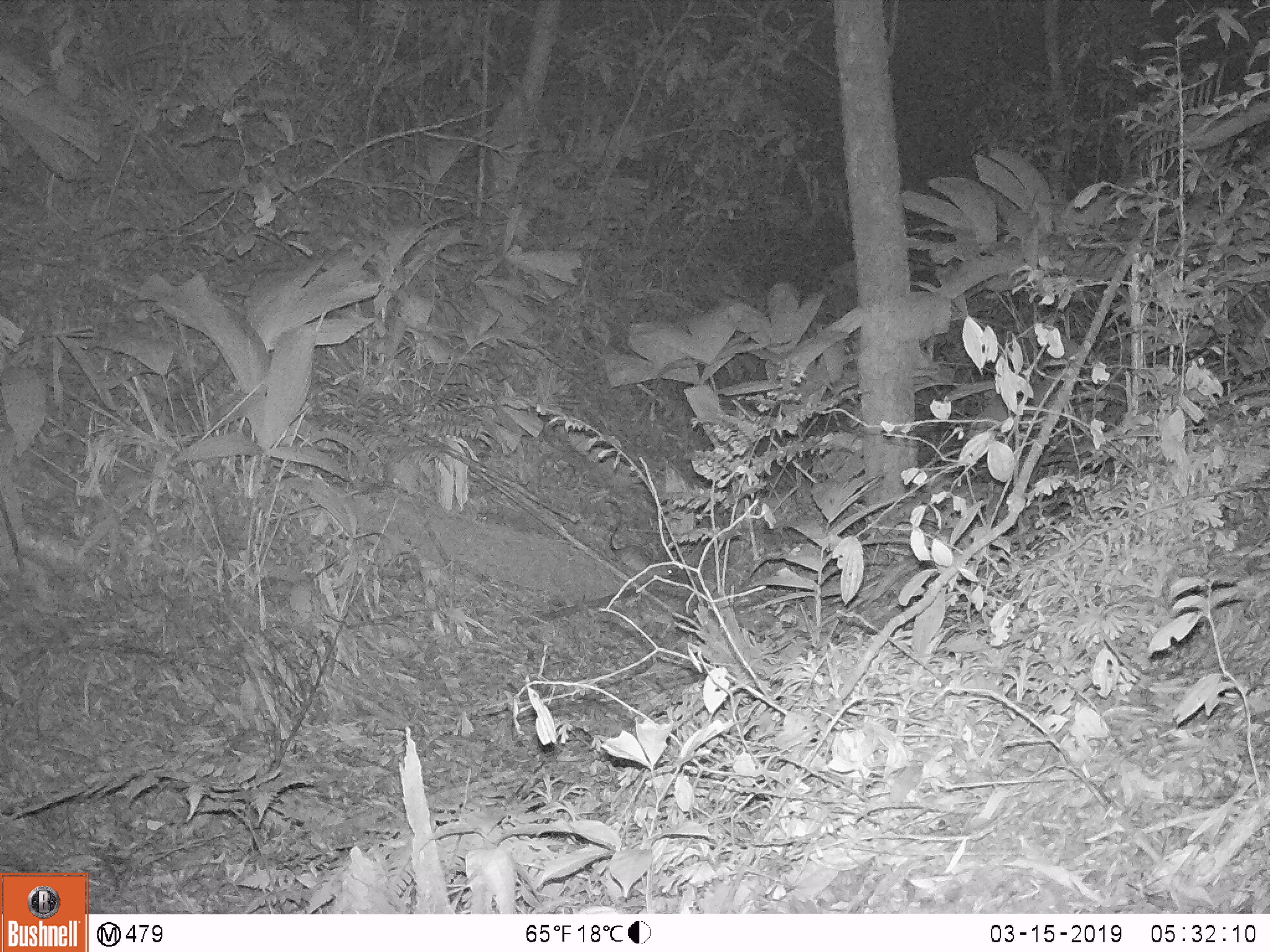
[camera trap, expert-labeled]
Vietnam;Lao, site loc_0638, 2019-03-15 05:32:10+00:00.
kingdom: Animalia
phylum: Chordata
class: Mammalia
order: Rodentia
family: Muridae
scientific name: Muridae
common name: old-world mice and rats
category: unidentified murid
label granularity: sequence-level